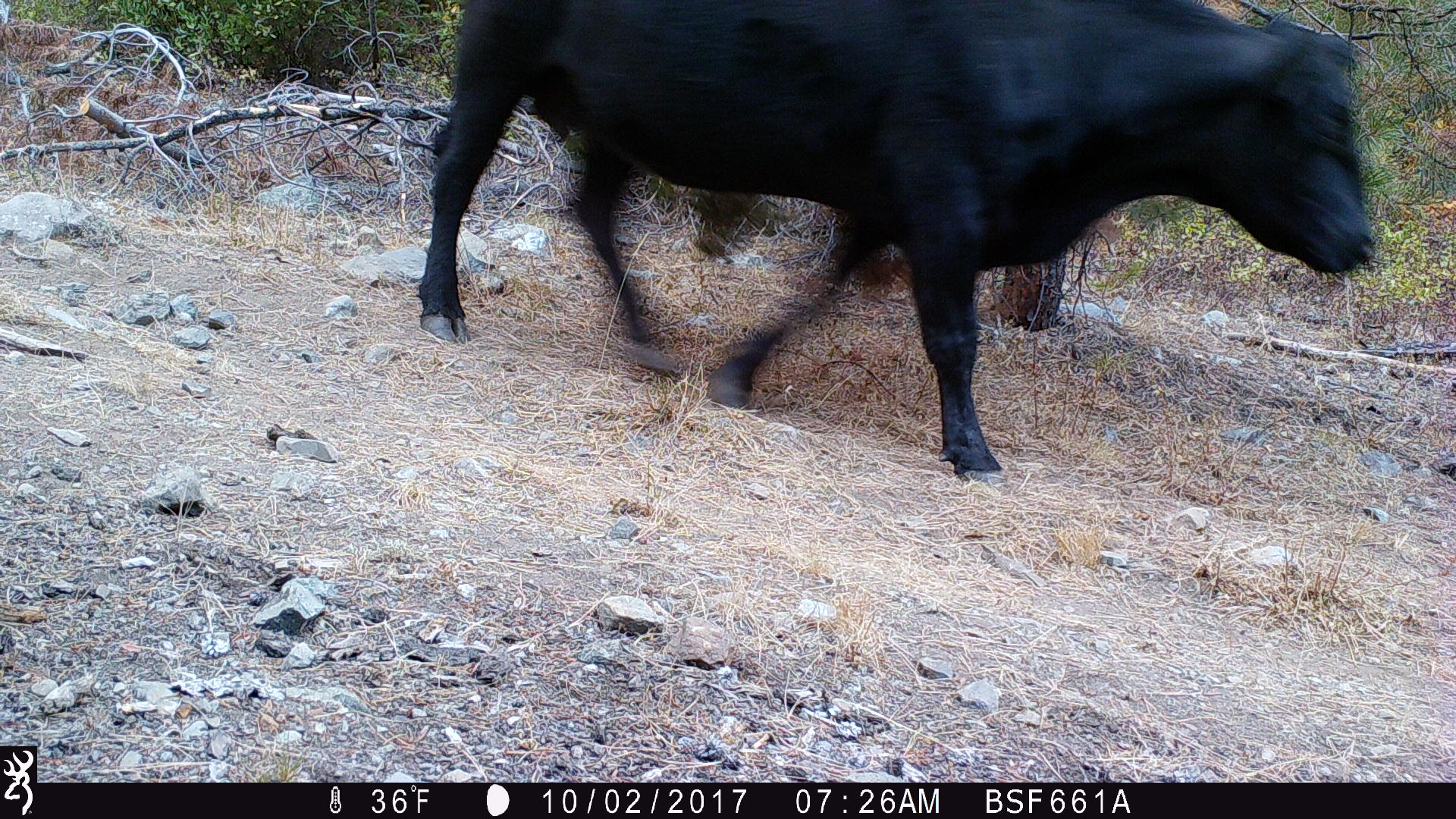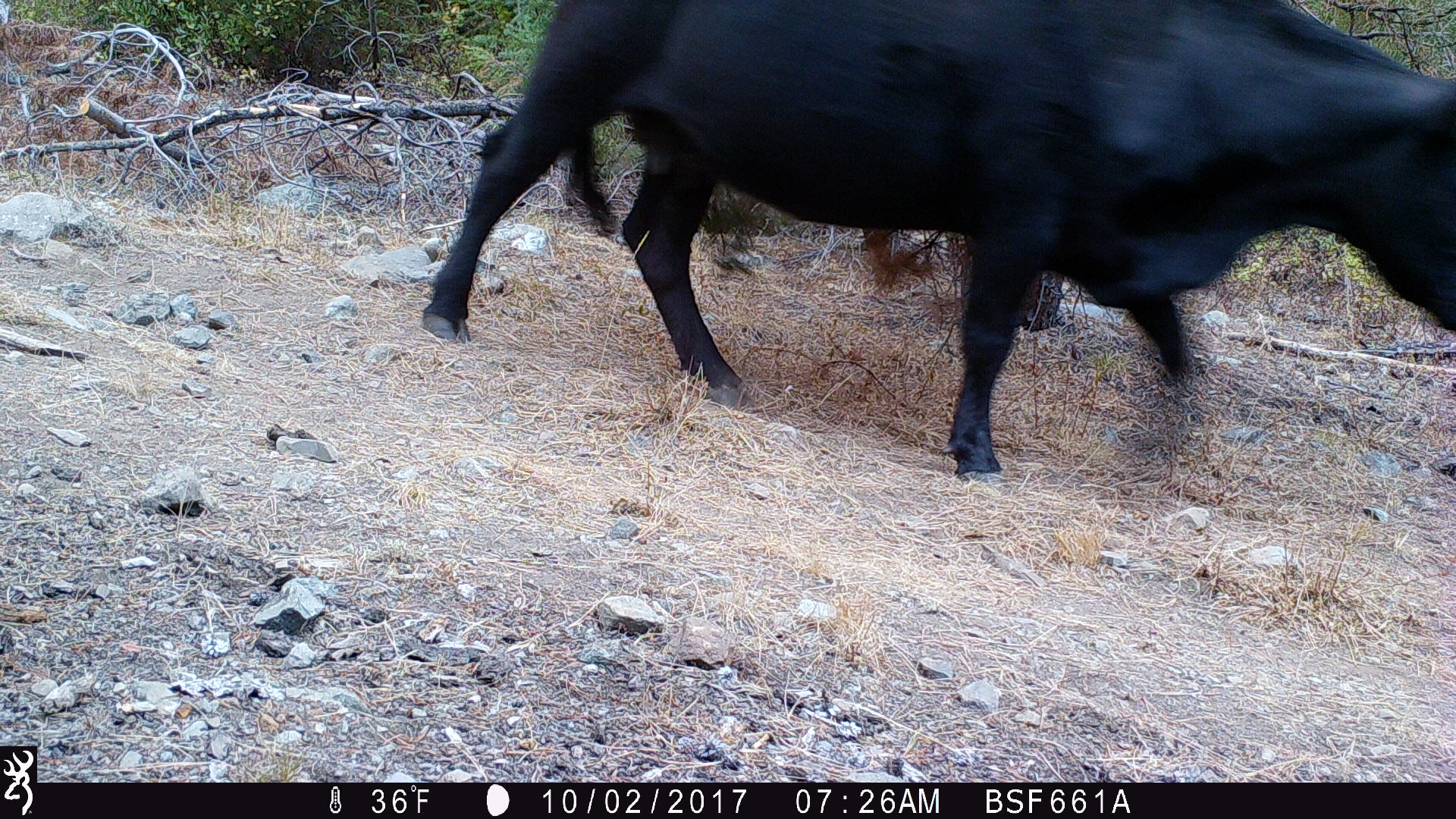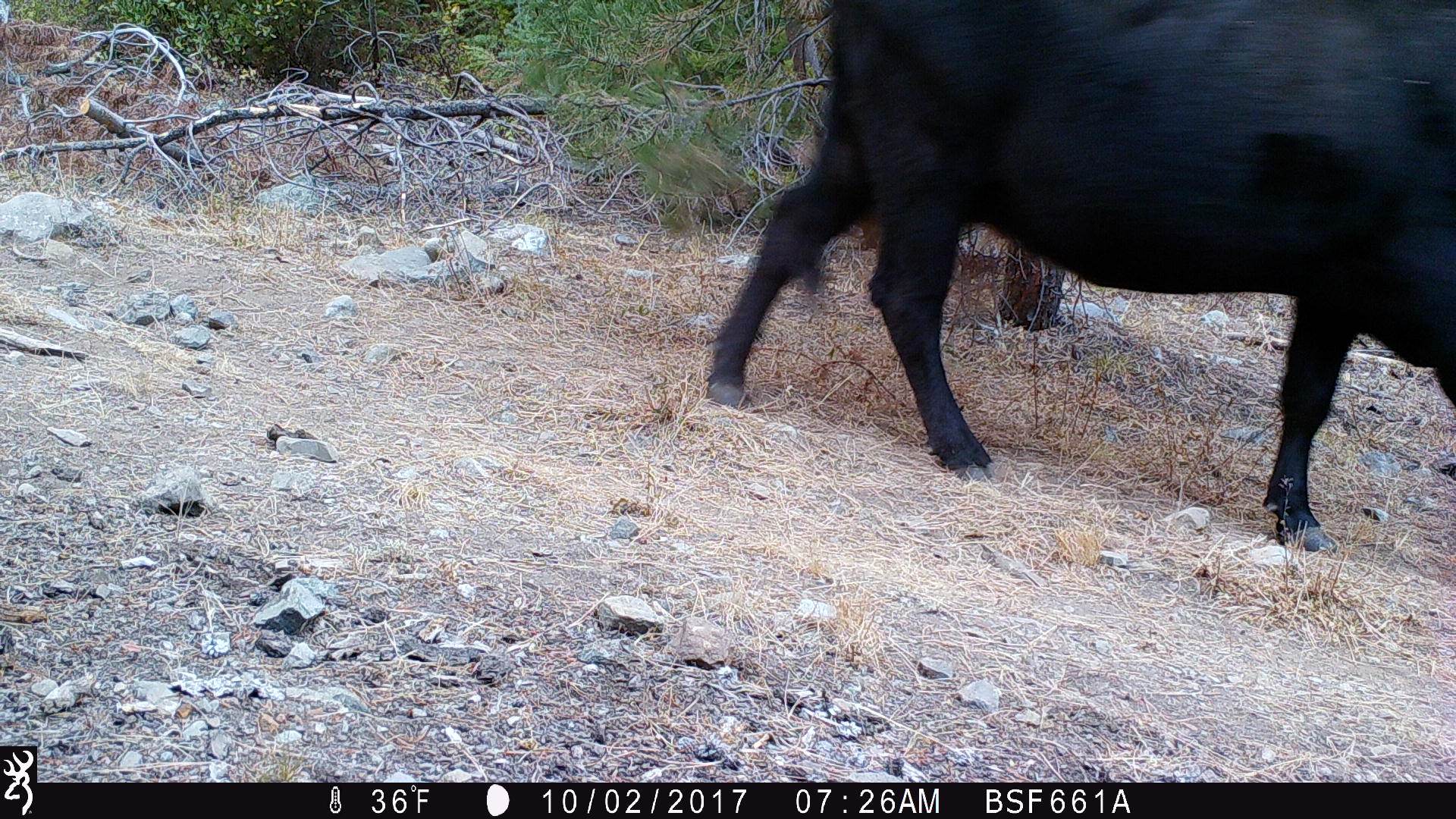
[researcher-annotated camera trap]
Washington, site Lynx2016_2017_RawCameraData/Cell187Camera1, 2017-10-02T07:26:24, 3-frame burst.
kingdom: Animalia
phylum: Chordata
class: Mammalia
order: Artiodactyla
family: Bovidae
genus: Bos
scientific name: Bos taurus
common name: domestic cattle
Domestic cattle (Bos taurus). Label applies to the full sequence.